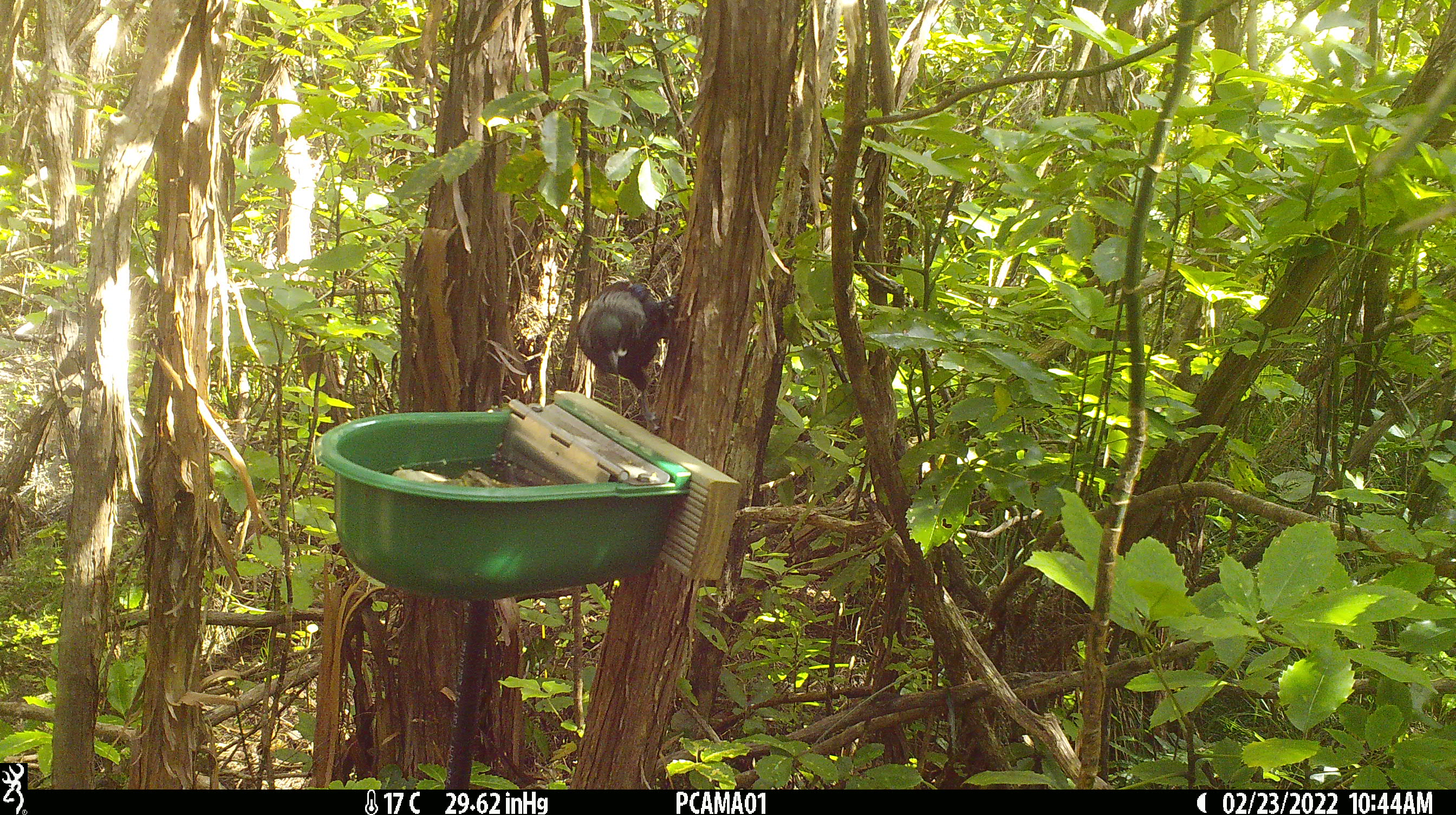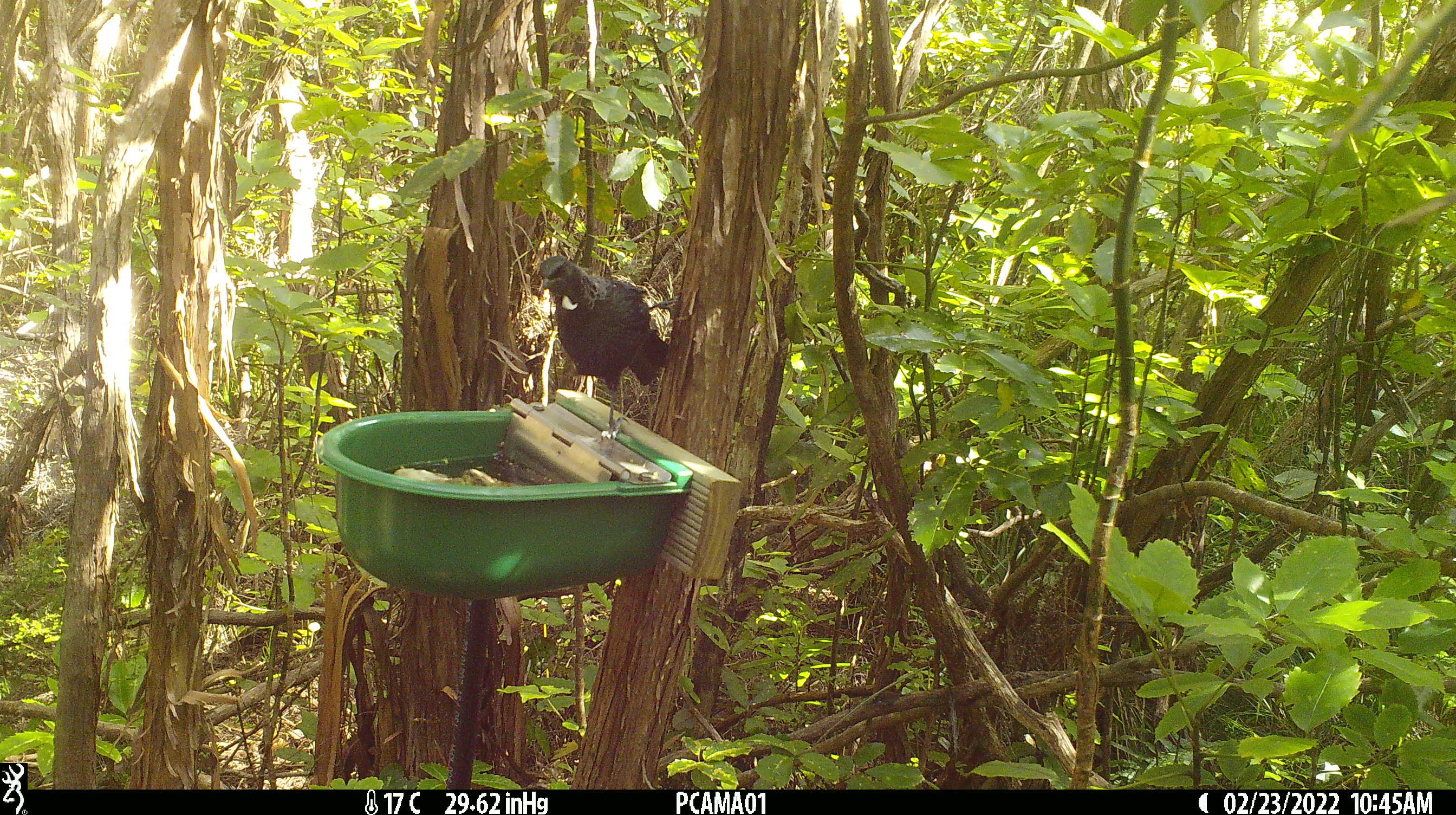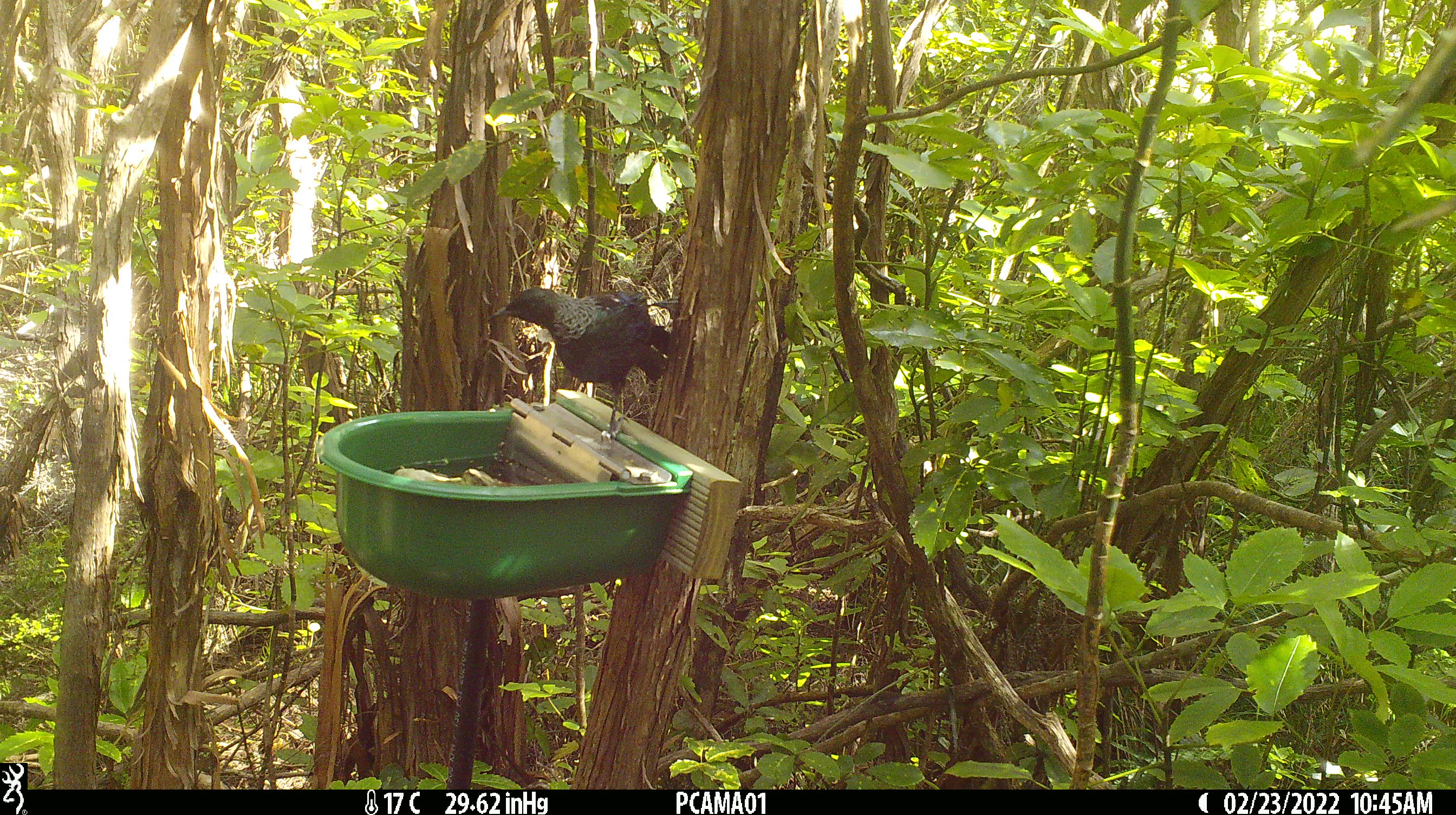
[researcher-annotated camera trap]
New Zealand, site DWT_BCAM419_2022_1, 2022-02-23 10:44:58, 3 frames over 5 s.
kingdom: Animalia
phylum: Chordata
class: Aves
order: Passeriformes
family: Meliphagidae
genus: Prosthemadera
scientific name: Prosthemadera novaeseelandiae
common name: tui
Tui (Prosthemadera novaeseelandiae).